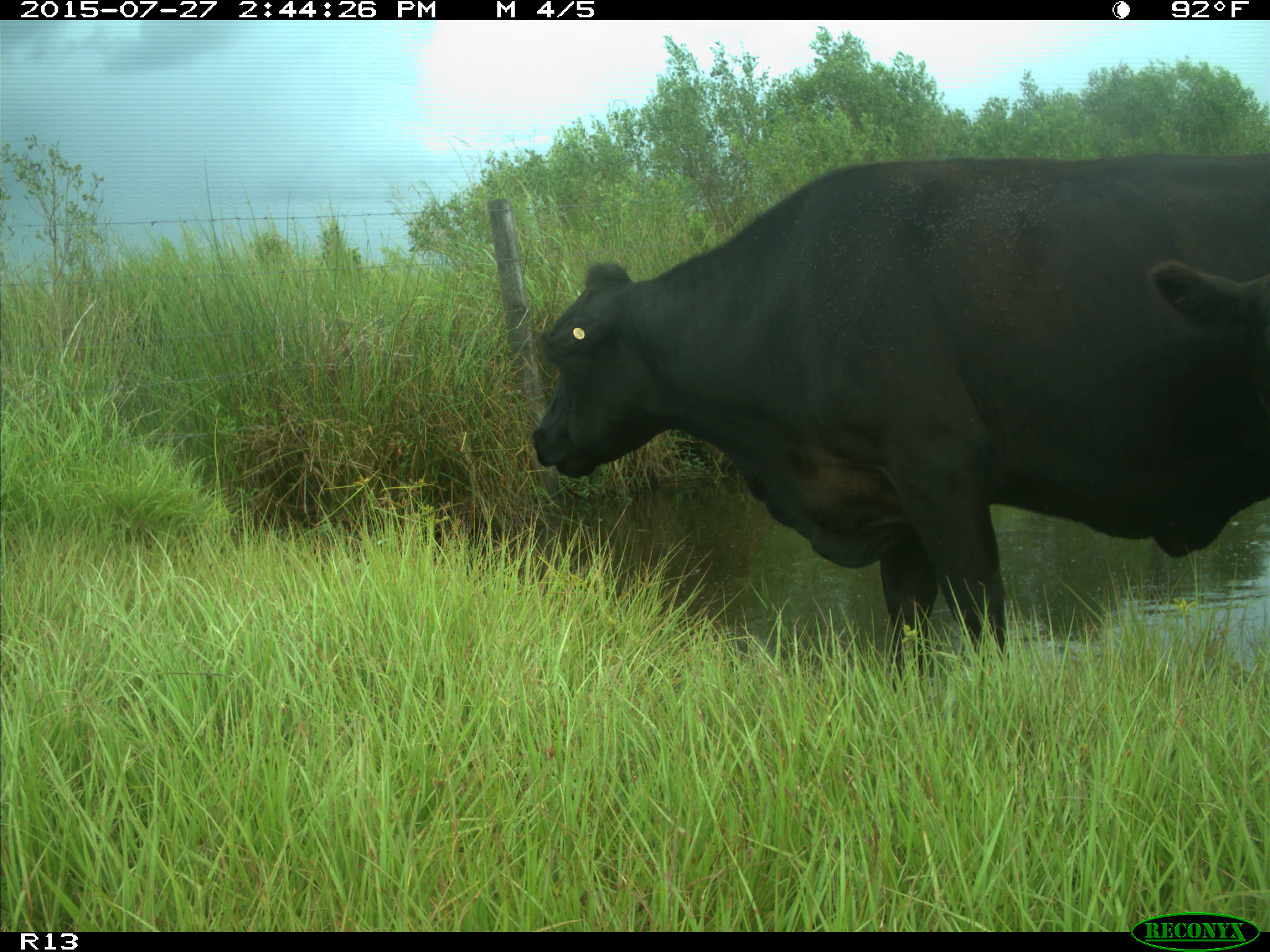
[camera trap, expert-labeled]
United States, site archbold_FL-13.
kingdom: Animalia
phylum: Chordata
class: Mammalia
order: Artiodactyla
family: Bovidae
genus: Bos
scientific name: Bos taurus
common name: domestic cow